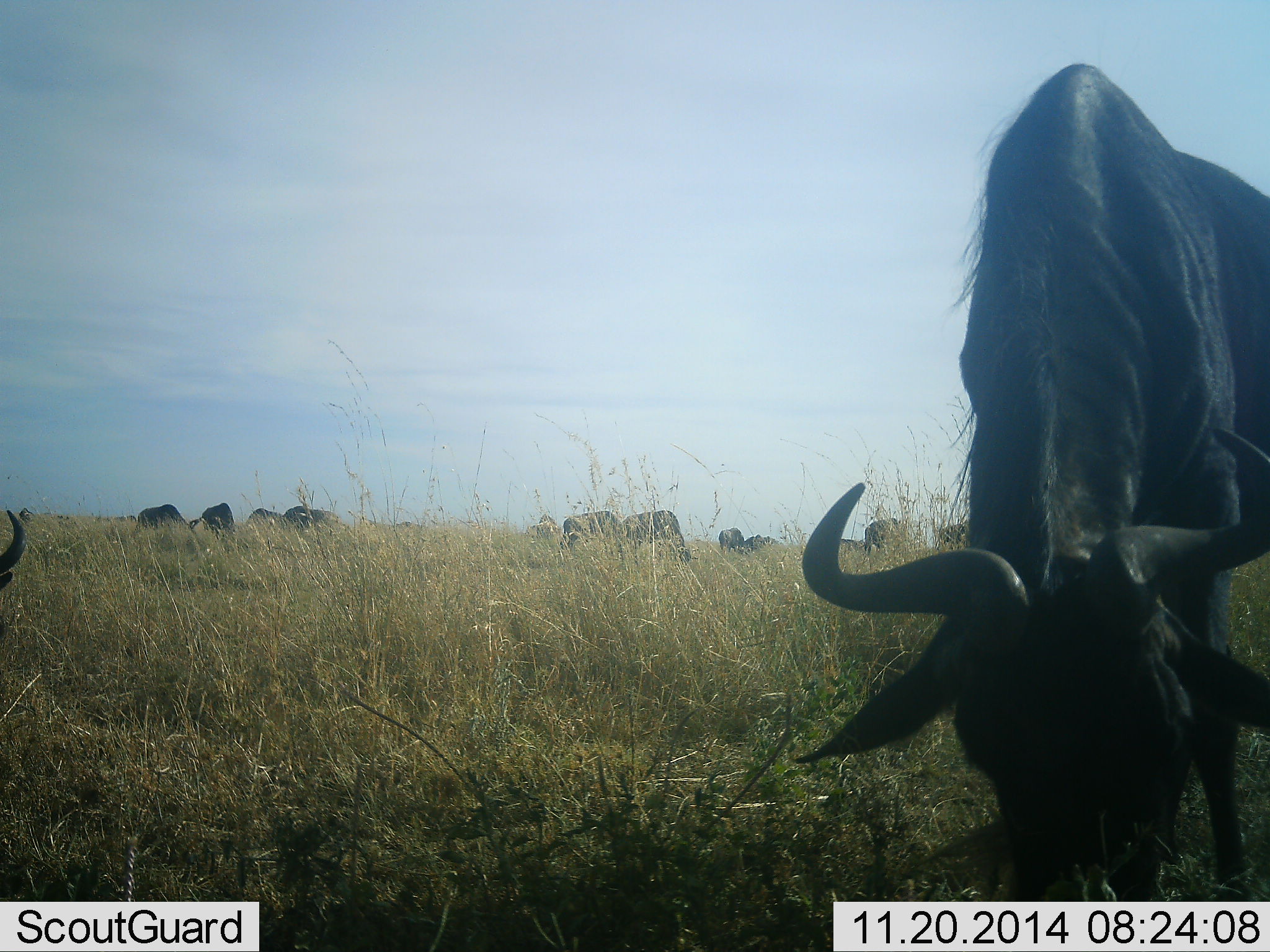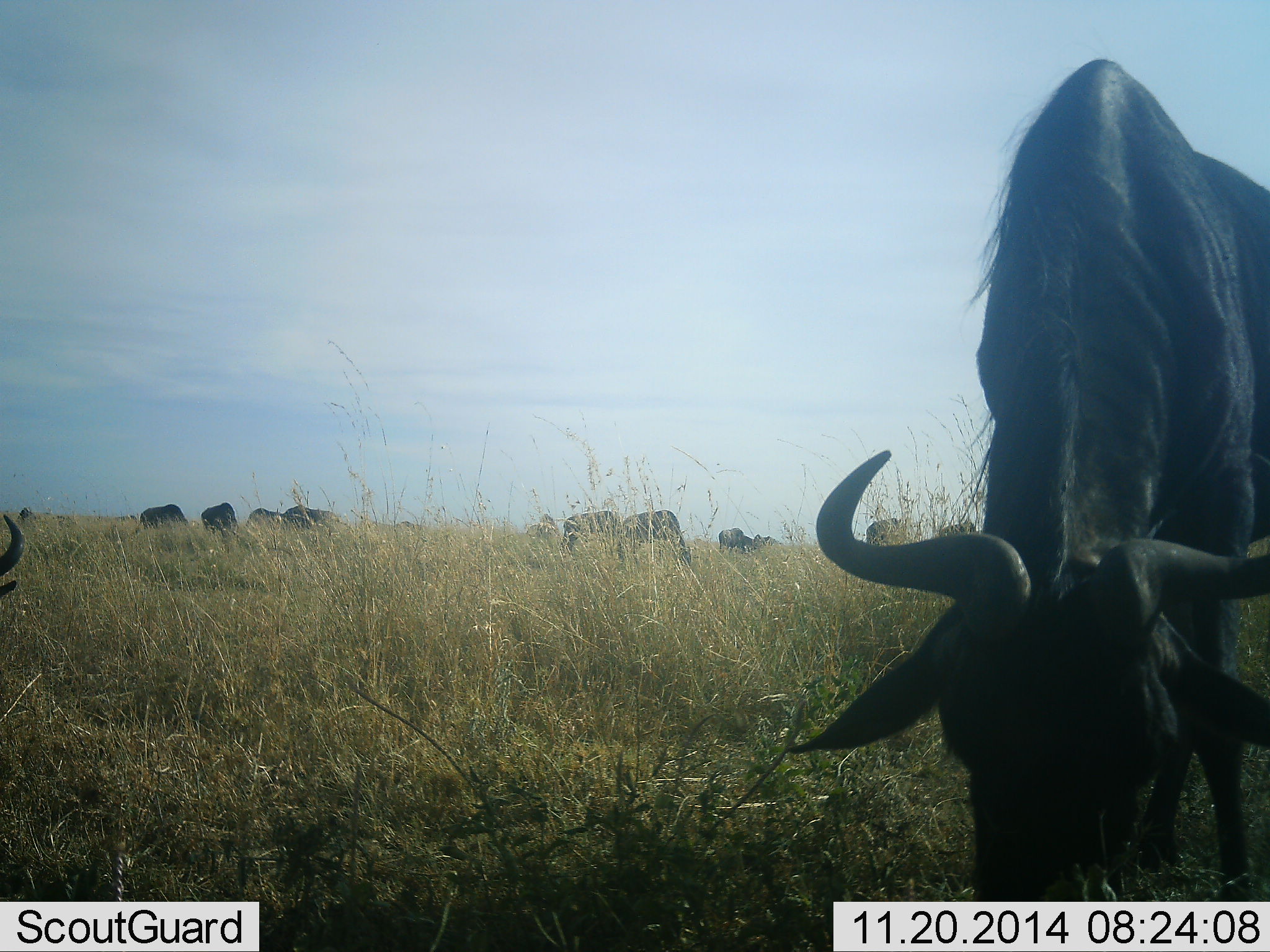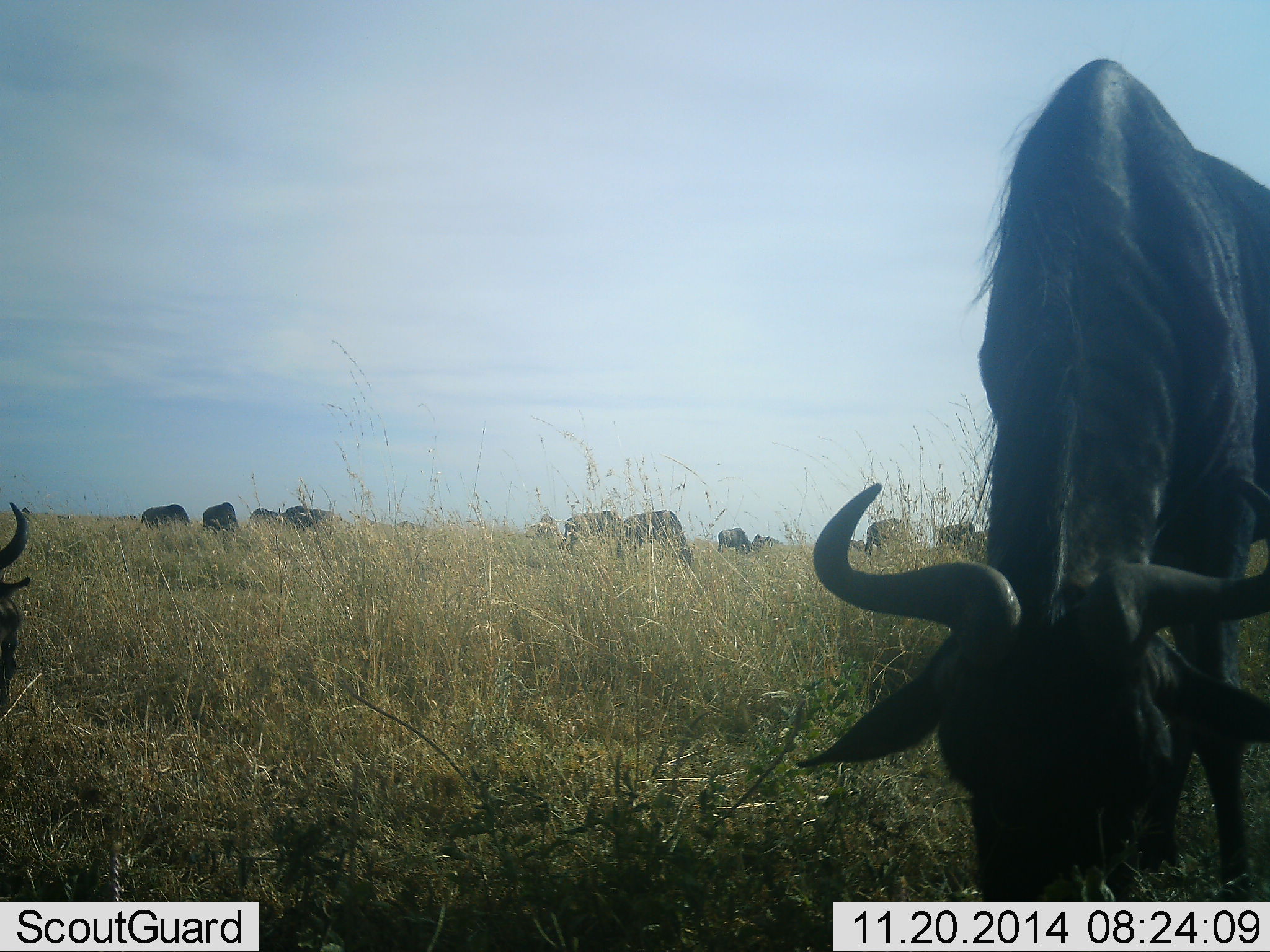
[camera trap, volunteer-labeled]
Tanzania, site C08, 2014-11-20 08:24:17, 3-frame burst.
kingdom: Animalia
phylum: Chordata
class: Mammalia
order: Artiodactyla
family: Bovidae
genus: Connochaetes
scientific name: Connochaetes taurinus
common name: blue wildebeest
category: wildebeest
Wildebeest (blue wildebeest) (Connochaetes taurinus), count 11-50. Behavior (volunteer vote fractions): standing 30%, resting 0%, moving 20%, interacting 0%. Young present (vote fraction): 0%. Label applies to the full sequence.